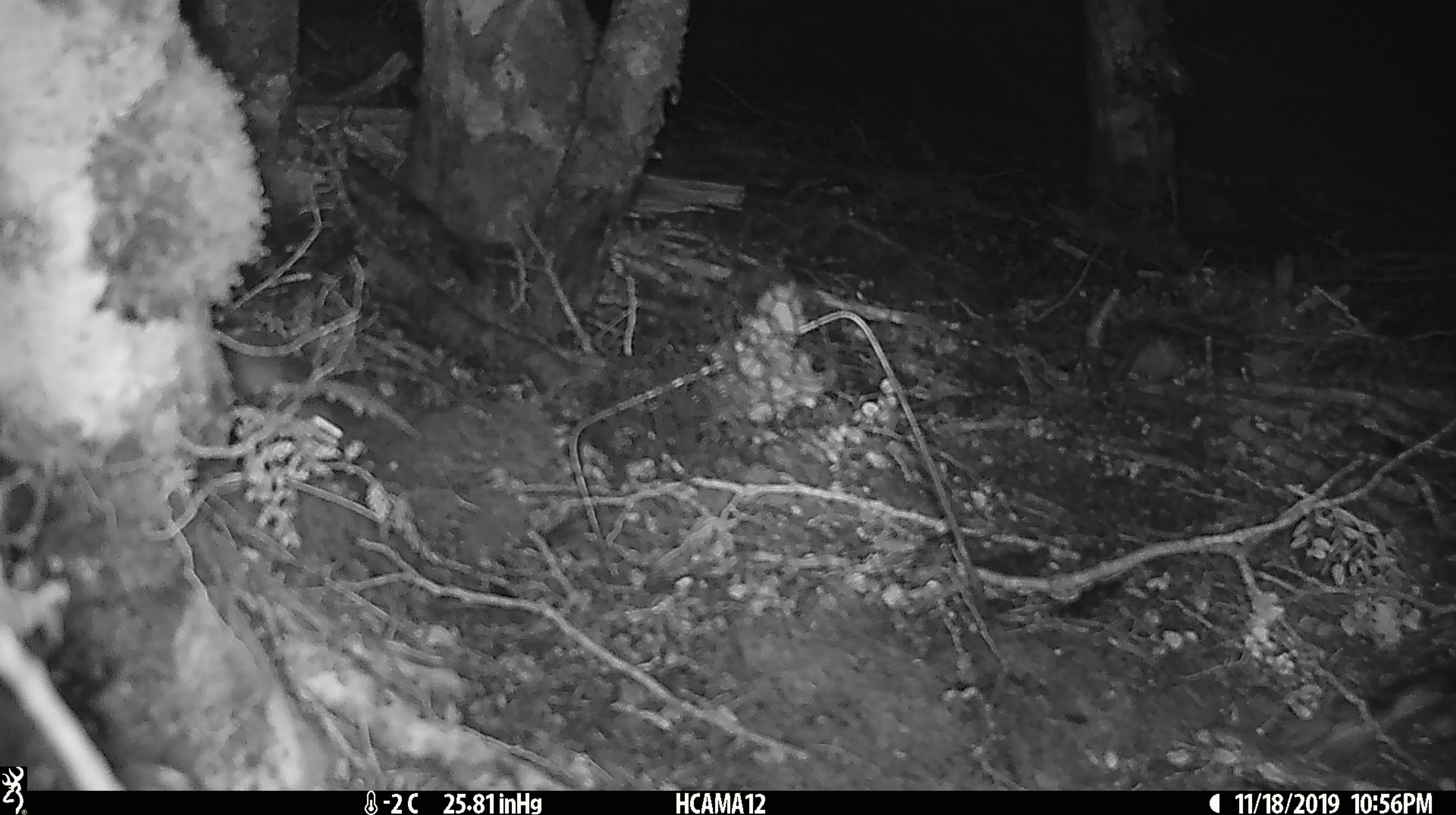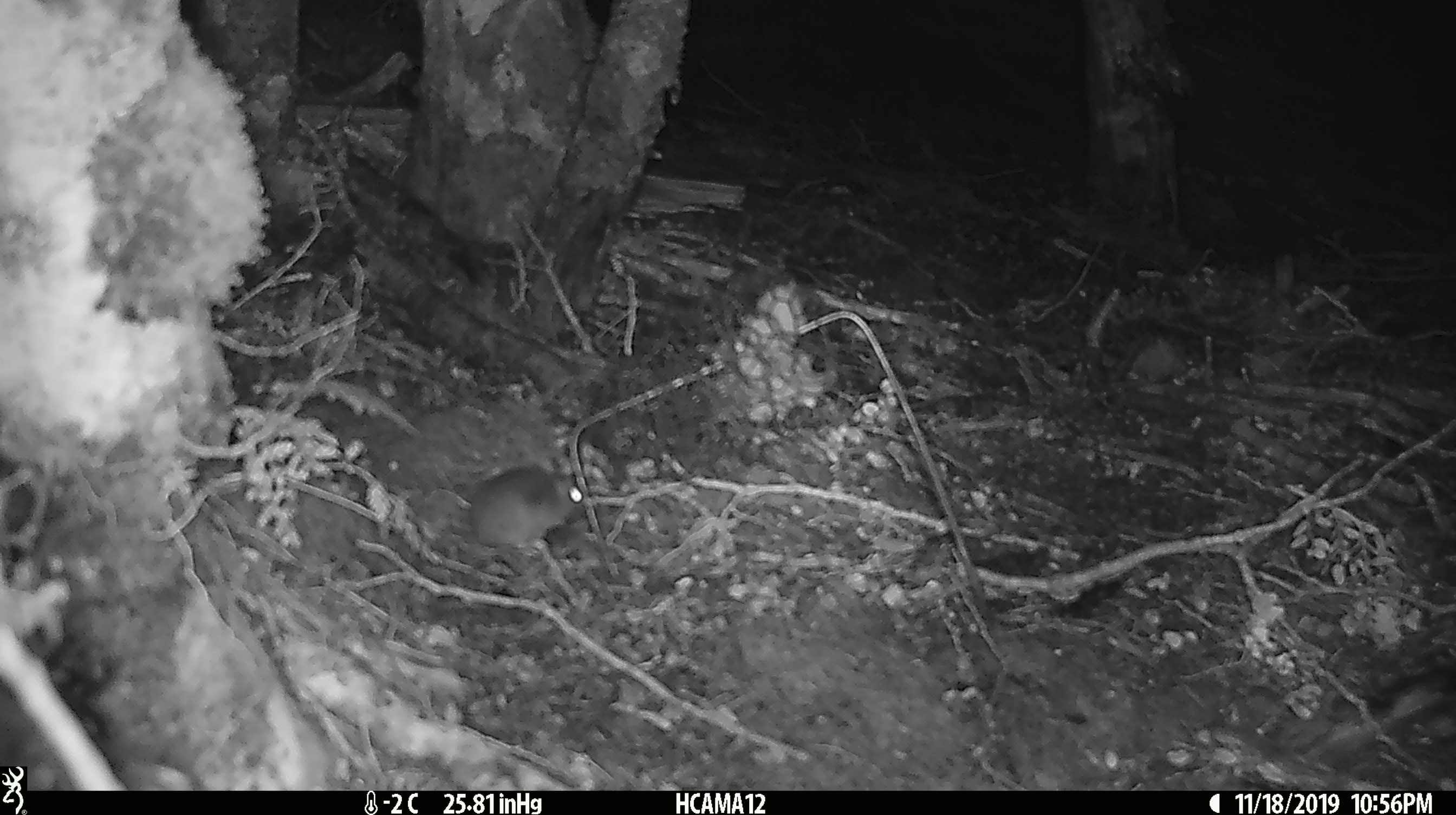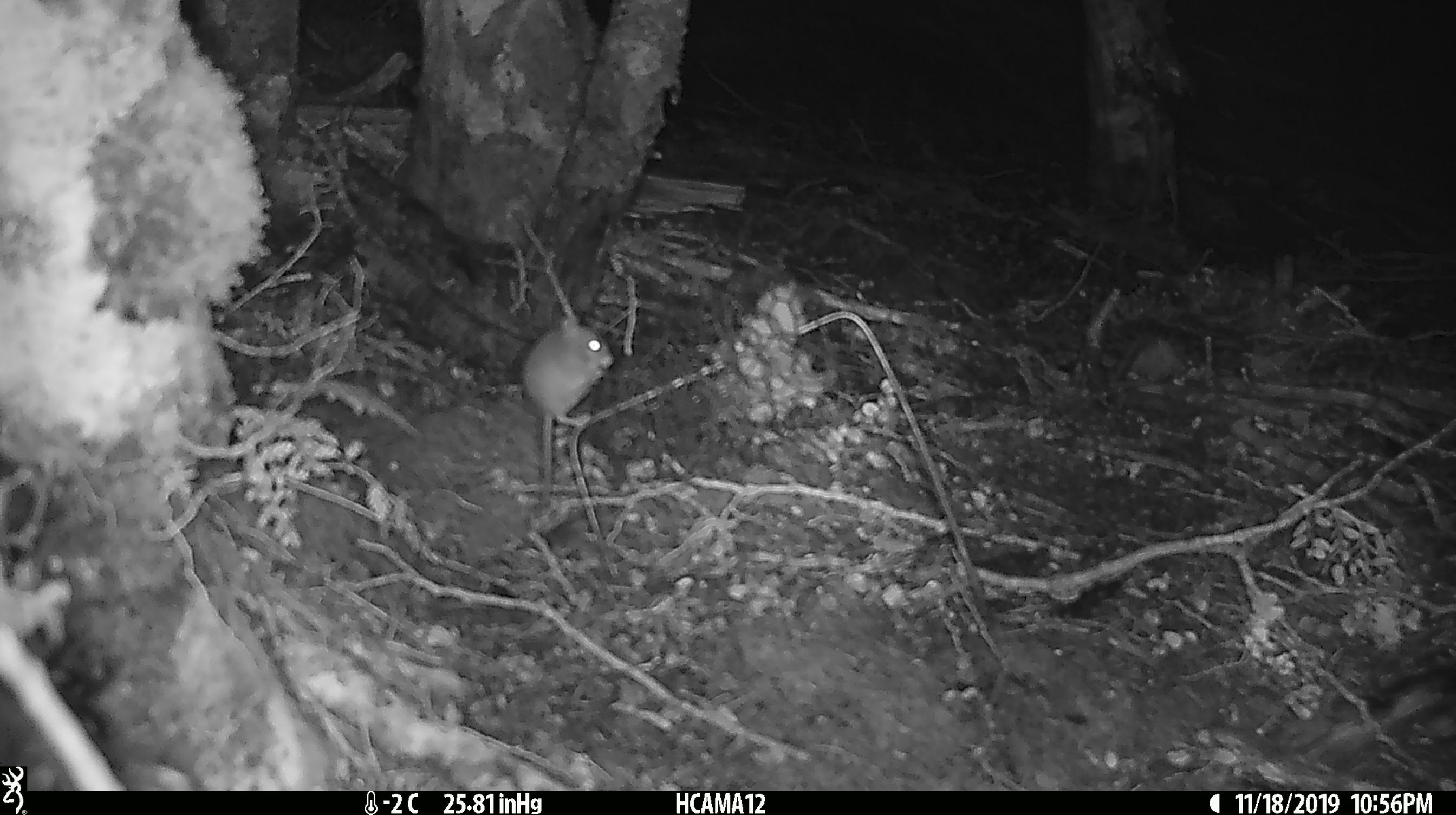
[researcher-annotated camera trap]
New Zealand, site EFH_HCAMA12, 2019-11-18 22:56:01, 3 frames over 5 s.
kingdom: Animalia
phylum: Chordata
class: Mammalia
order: Rodentia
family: Muridae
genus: Mus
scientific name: Mus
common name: mouse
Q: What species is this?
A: Mouse (Mus).